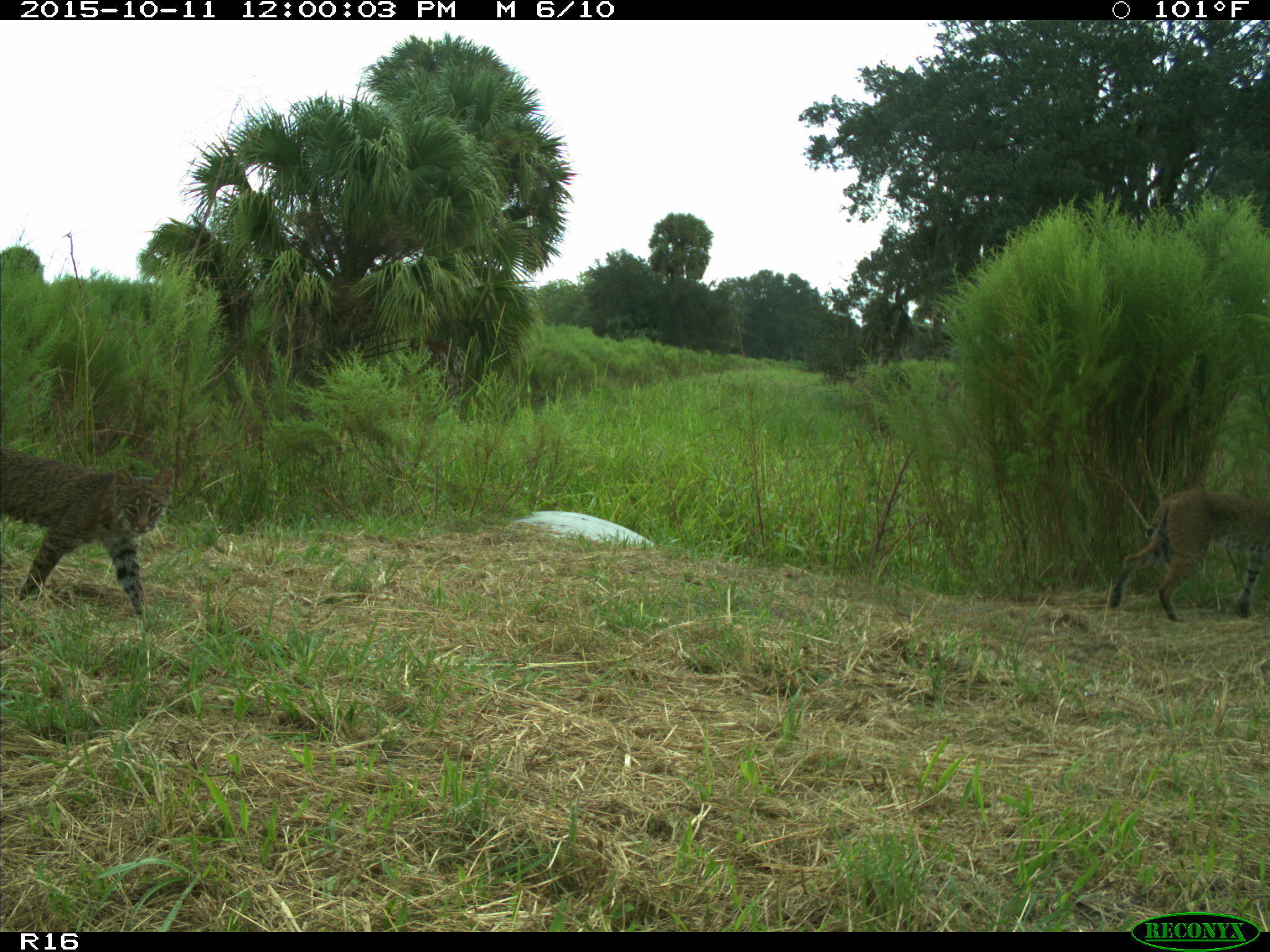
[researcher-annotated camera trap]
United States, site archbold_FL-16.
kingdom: Animalia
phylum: Chordata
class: Mammalia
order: Carnivora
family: Felidae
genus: Lynx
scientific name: Lynx rufus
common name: bobcat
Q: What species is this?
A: Lynx rufus (bobcat).